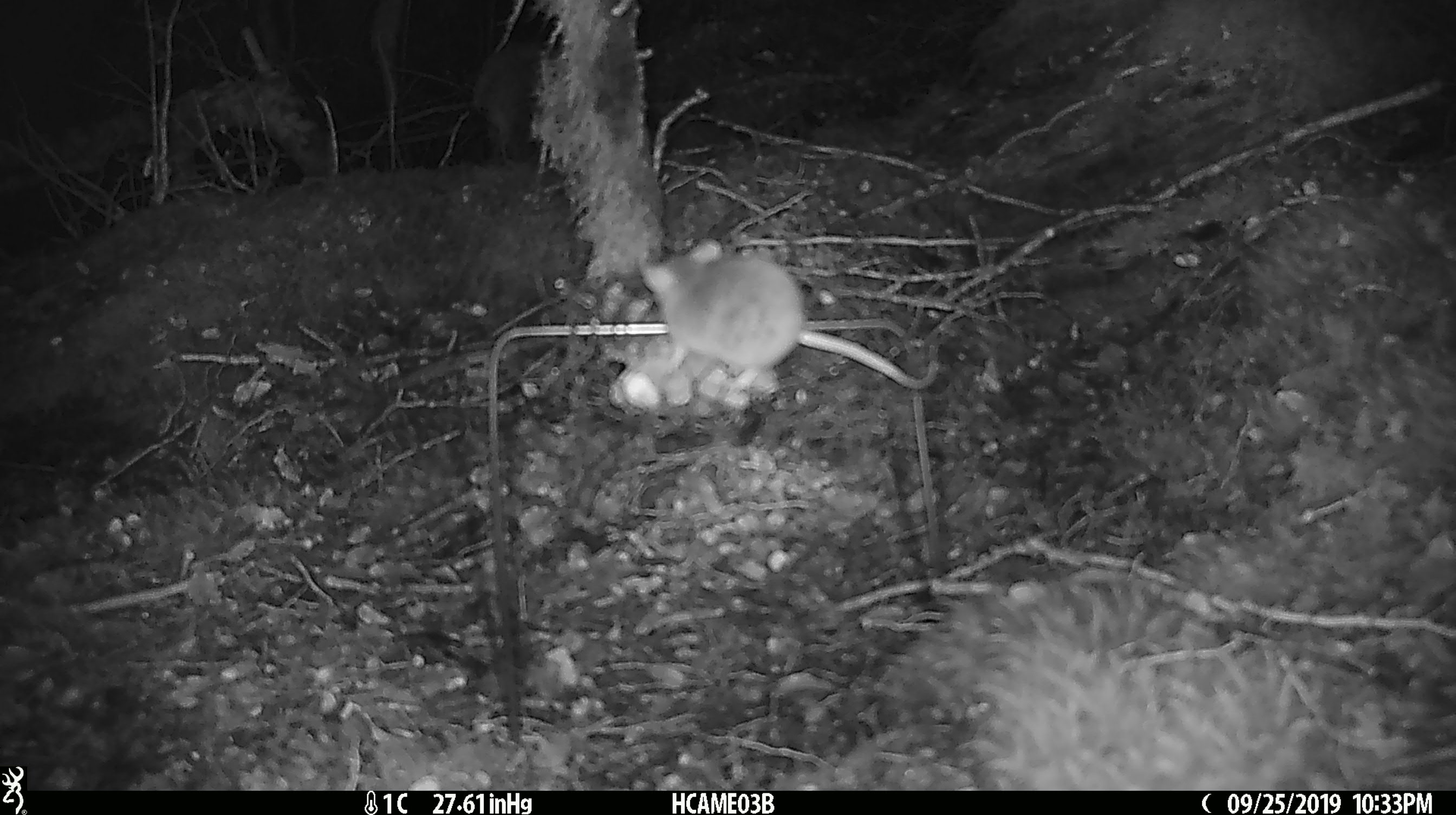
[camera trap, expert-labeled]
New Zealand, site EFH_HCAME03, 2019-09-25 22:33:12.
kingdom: Animalia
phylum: Chordata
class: Mammalia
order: Rodentia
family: Muridae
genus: Mus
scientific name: Mus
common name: mouse